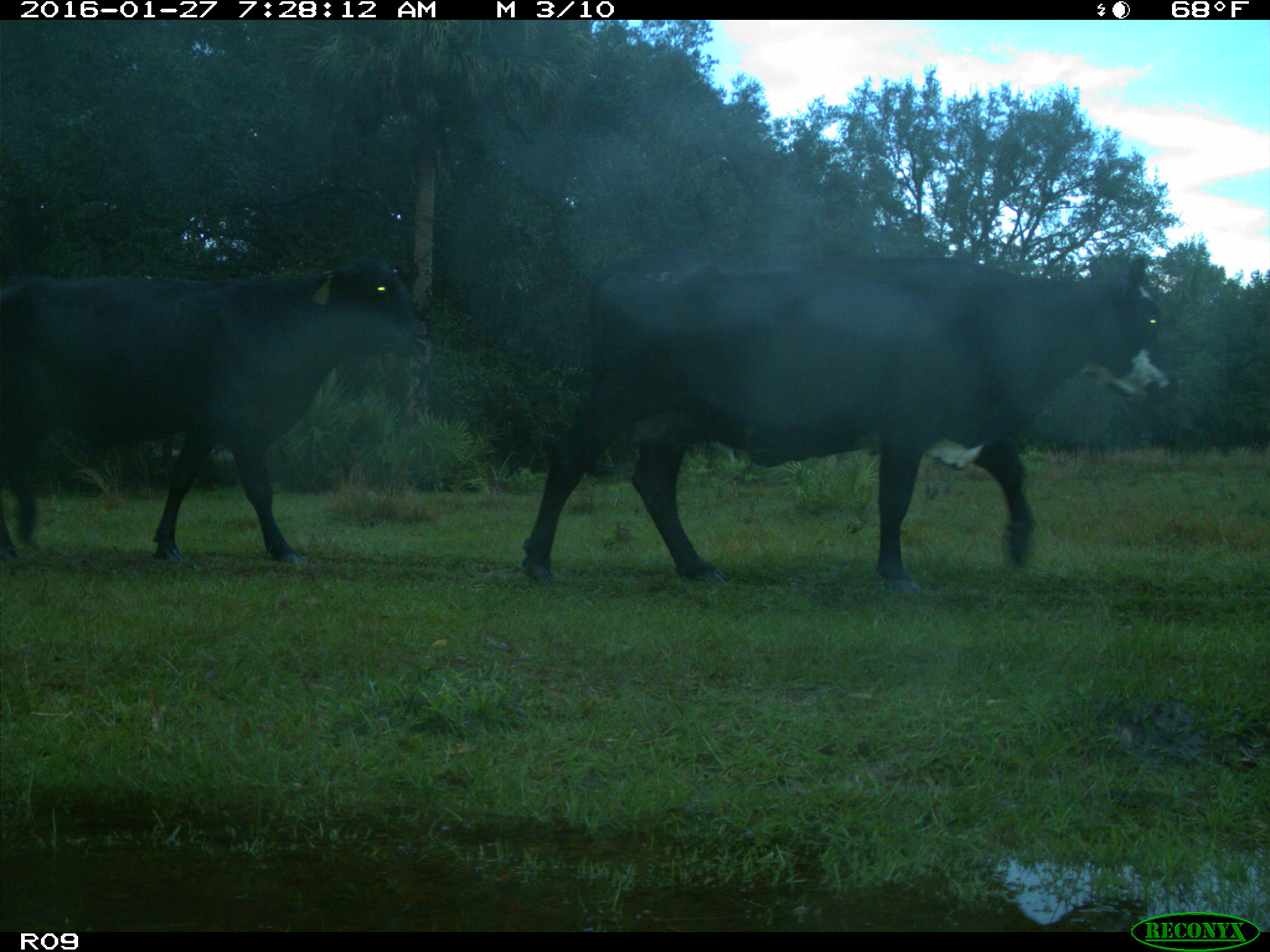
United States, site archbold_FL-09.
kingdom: Animalia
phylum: Chordata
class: Mammalia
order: Artiodactyla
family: Bovidae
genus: Bos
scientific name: Bos taurus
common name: domestic cow